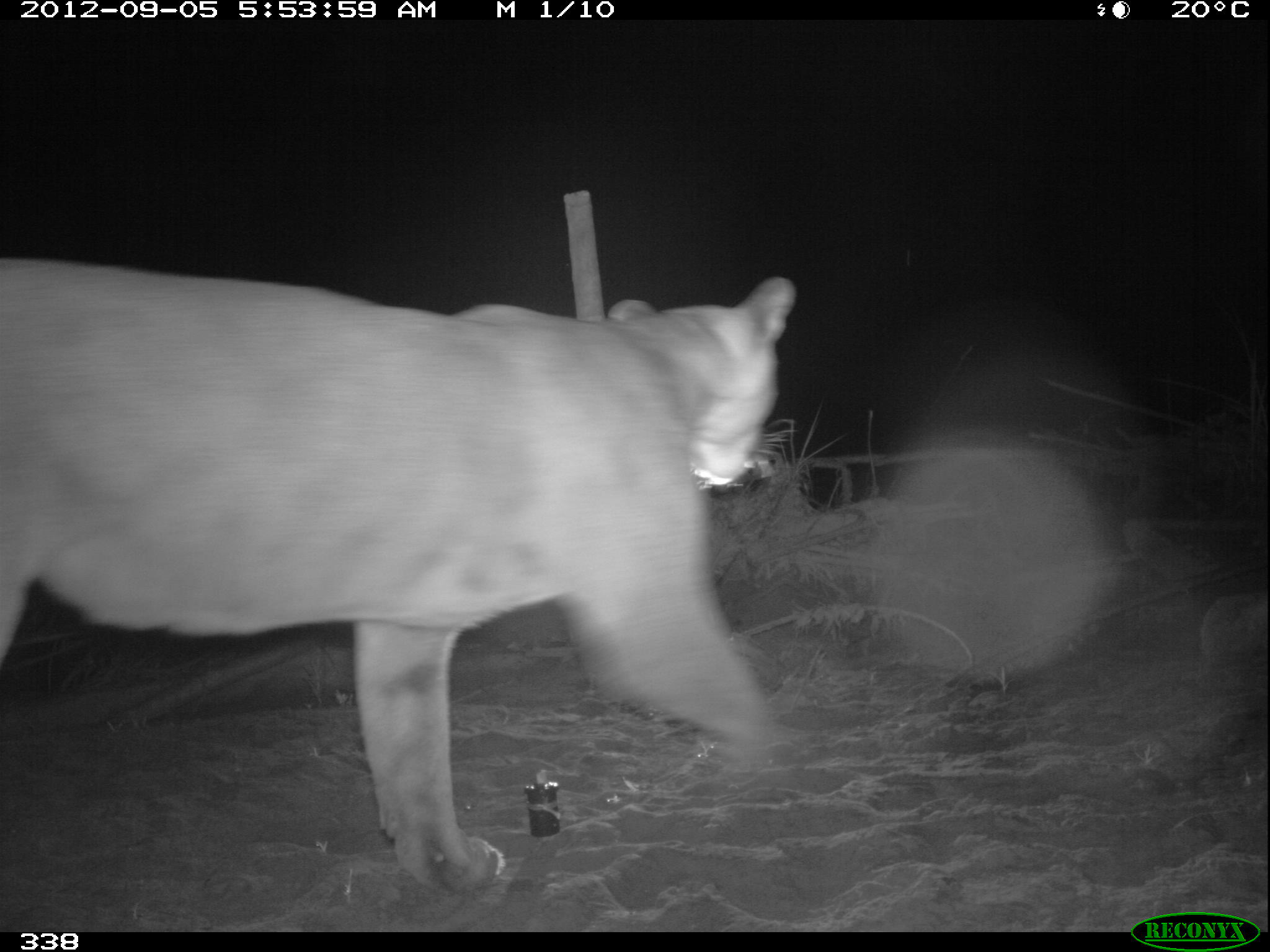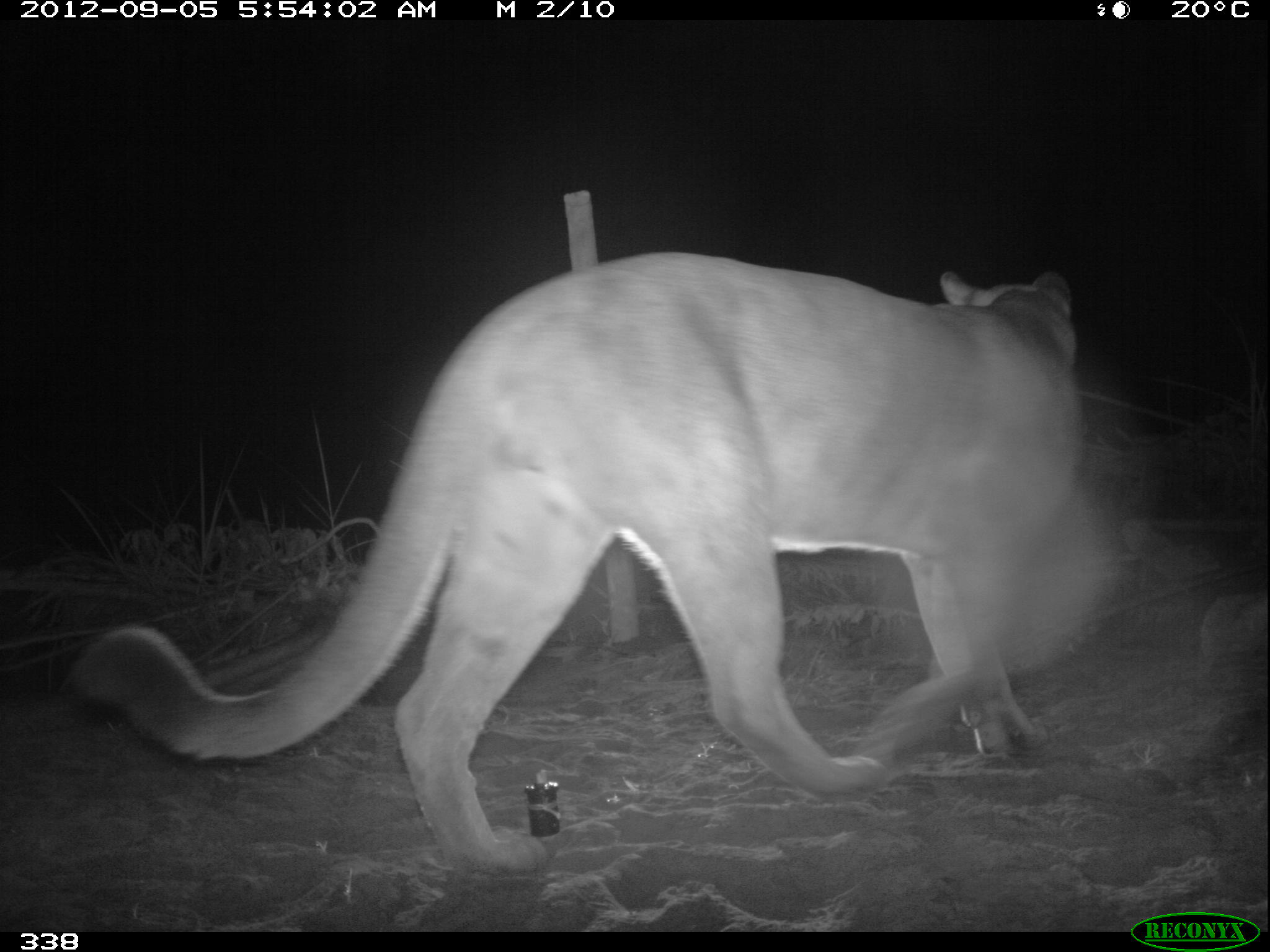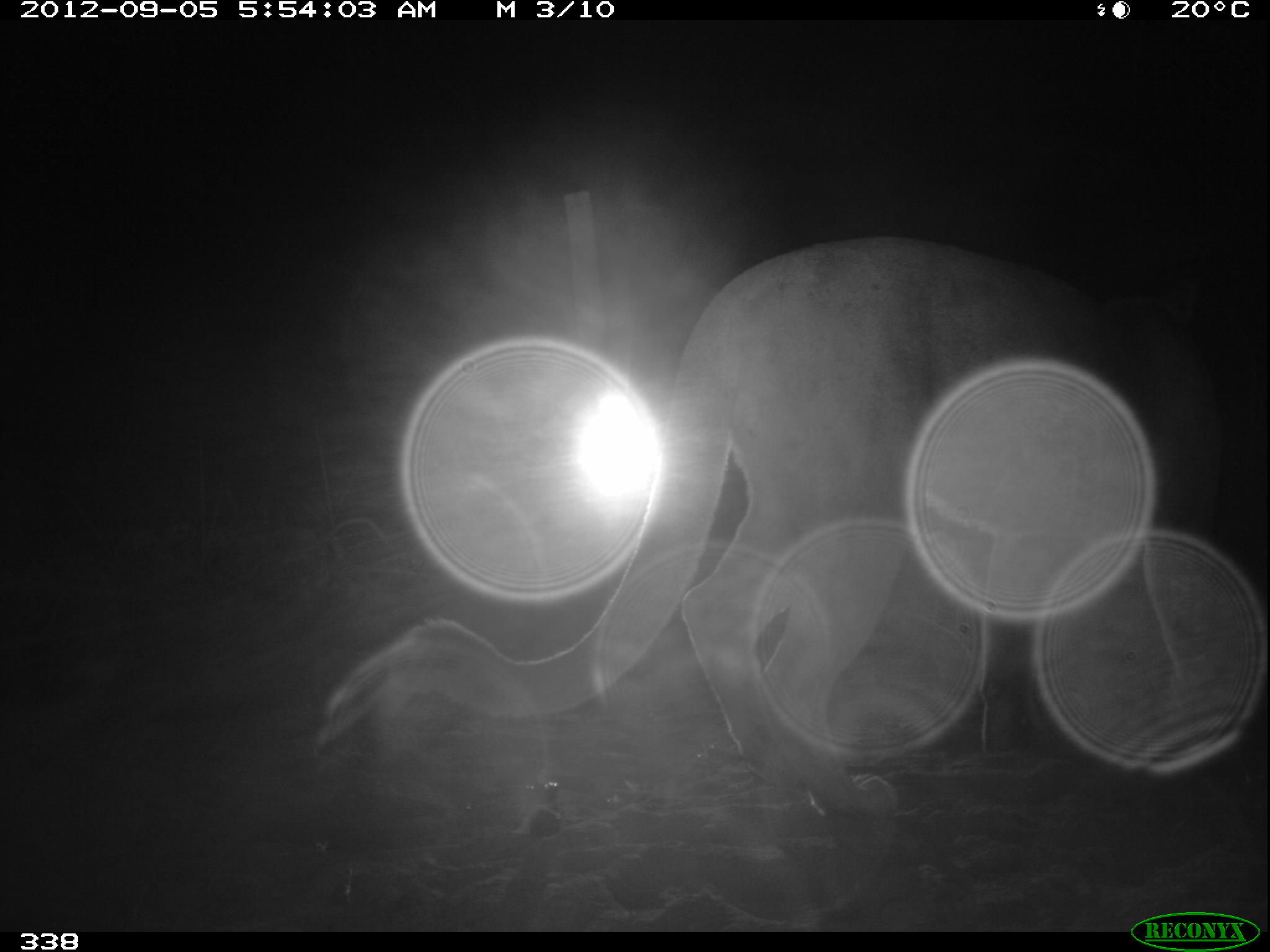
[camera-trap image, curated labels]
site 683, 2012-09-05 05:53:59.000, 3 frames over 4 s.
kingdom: Animalia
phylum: Chordata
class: Mammalia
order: Carnivora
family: Felidae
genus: Puma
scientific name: Puma concolor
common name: mountain lion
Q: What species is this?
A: Puma concolor (mountain lion).